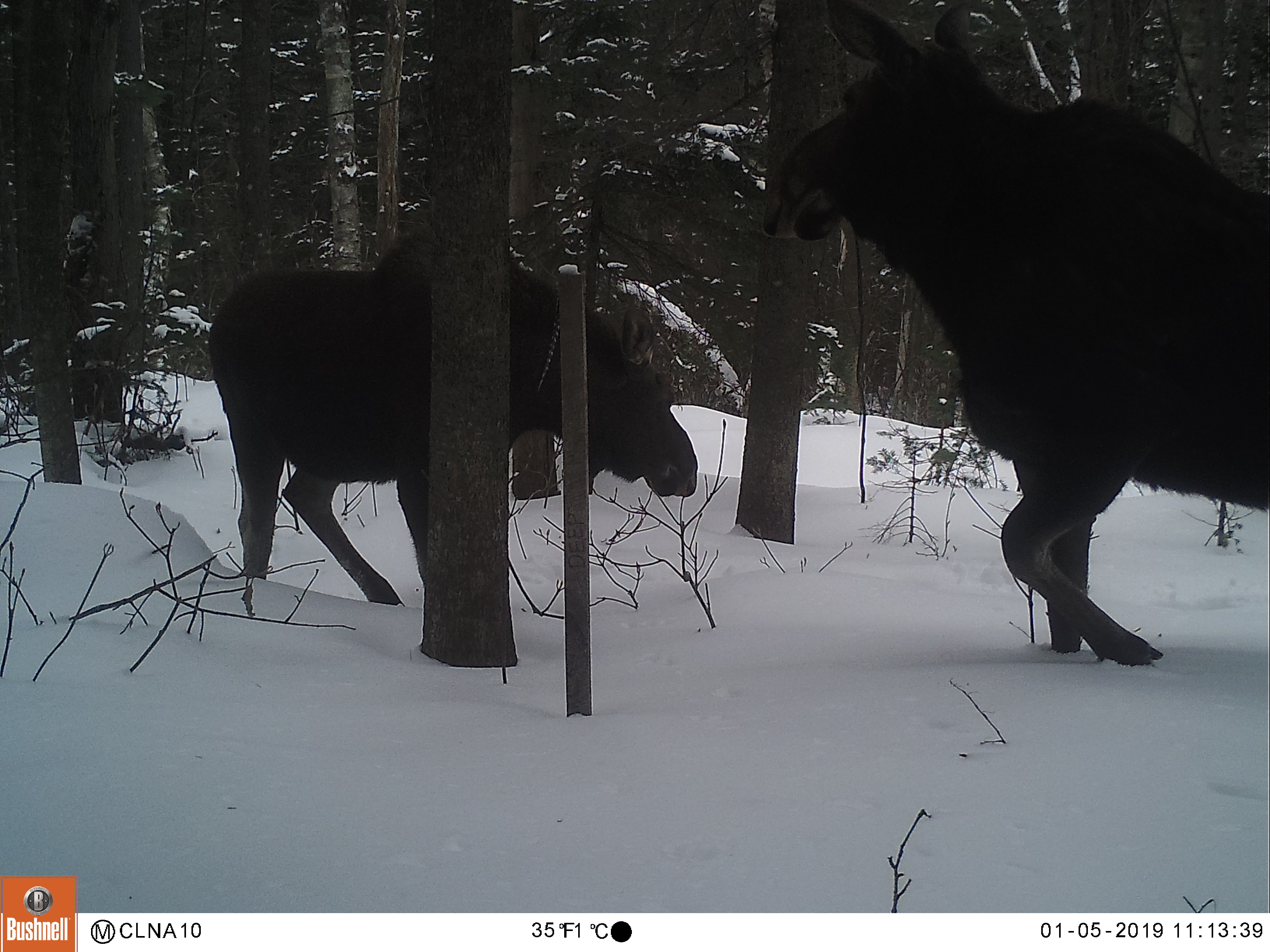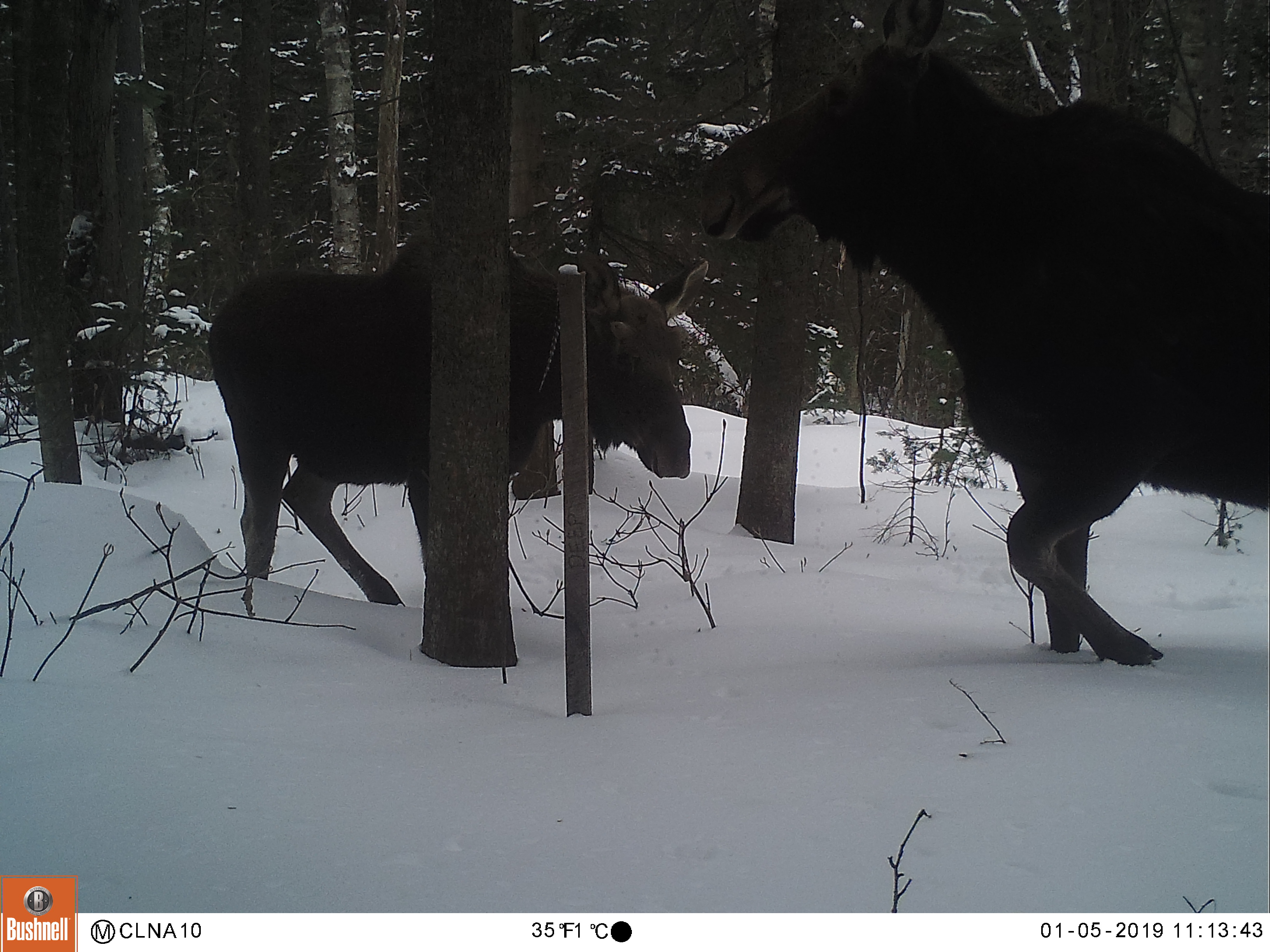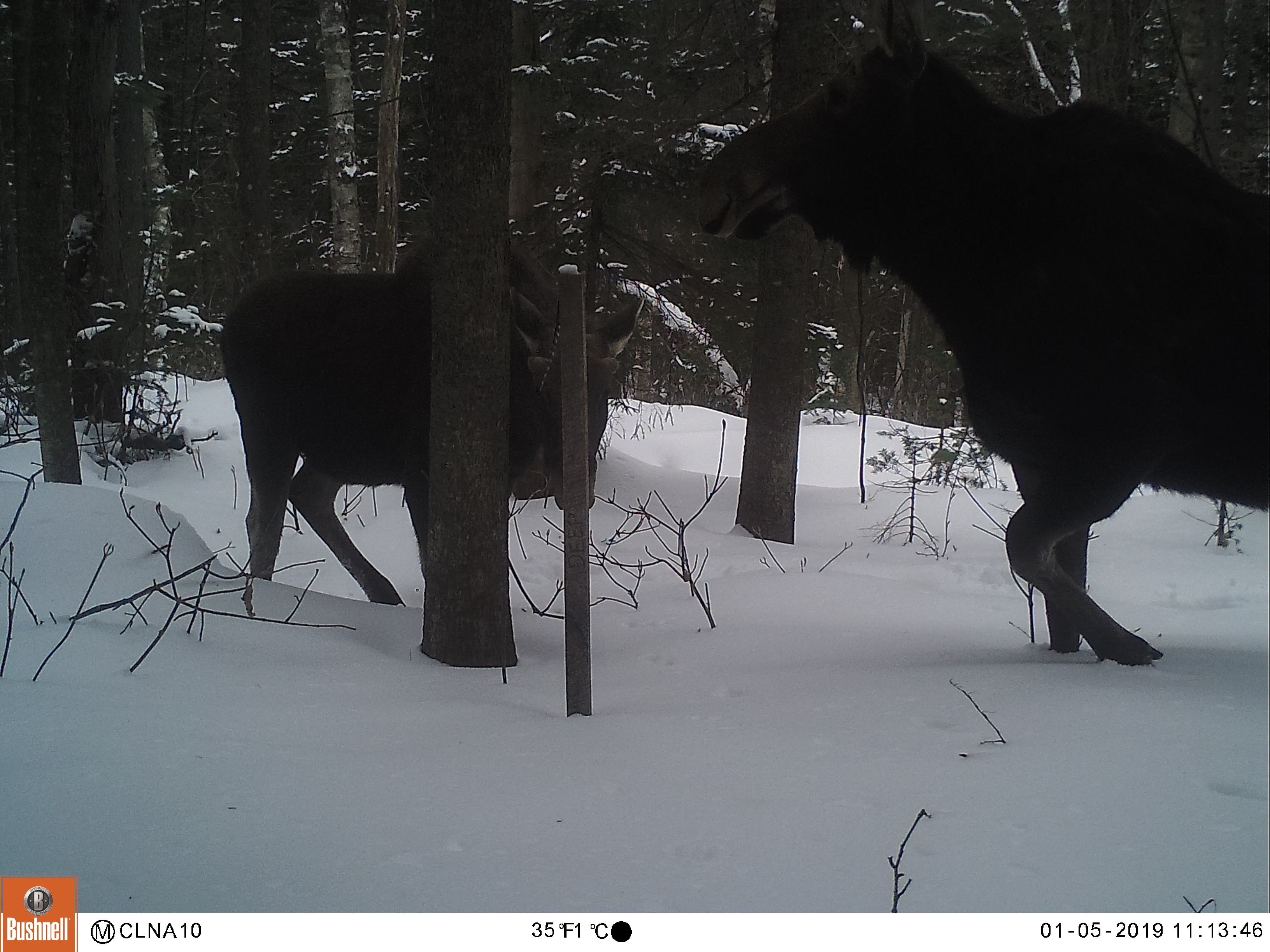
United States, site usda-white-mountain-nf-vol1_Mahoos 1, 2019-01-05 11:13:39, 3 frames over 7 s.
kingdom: Animalia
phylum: Chordata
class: Mammalia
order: Artiodactyla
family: Cervidae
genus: Alces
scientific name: Alces alces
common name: moose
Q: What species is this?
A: Moose (Alces alces).